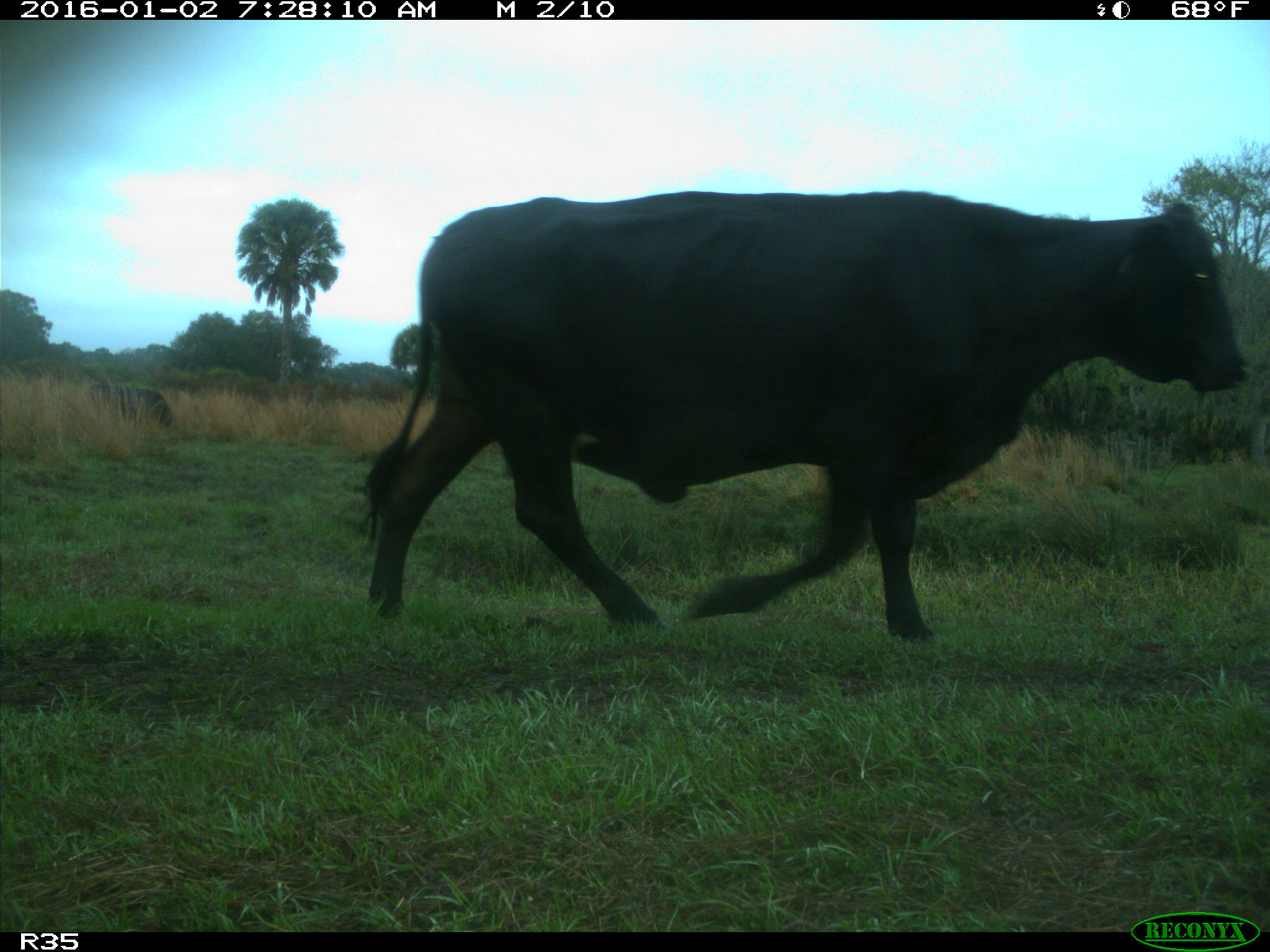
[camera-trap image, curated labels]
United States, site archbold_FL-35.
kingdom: Animalia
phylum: Chordata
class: Mammalia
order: Artiodactyla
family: Bovidae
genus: Bos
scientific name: Bos taurus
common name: domestic cow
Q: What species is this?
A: Bos taurus (domestic cow).